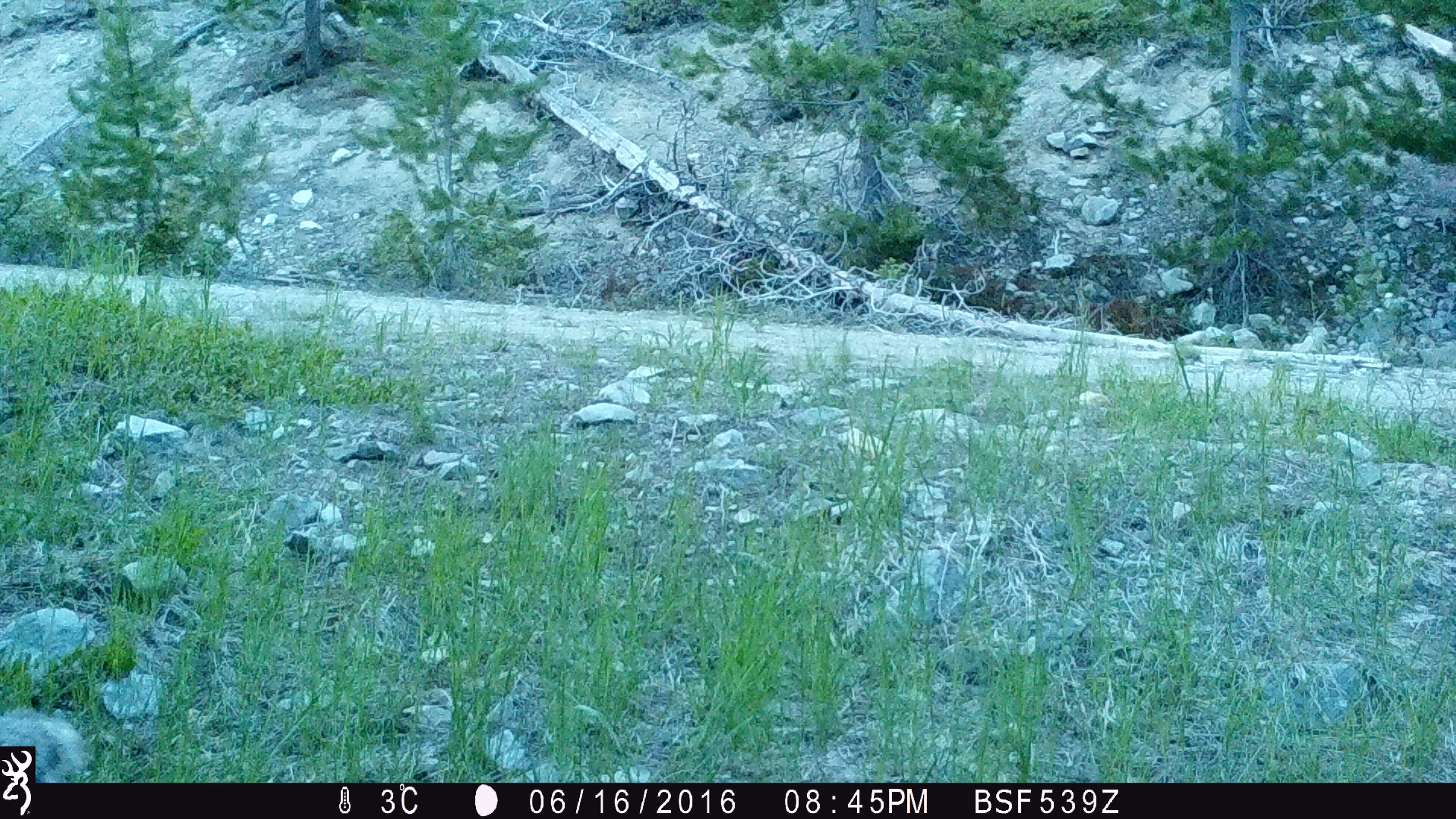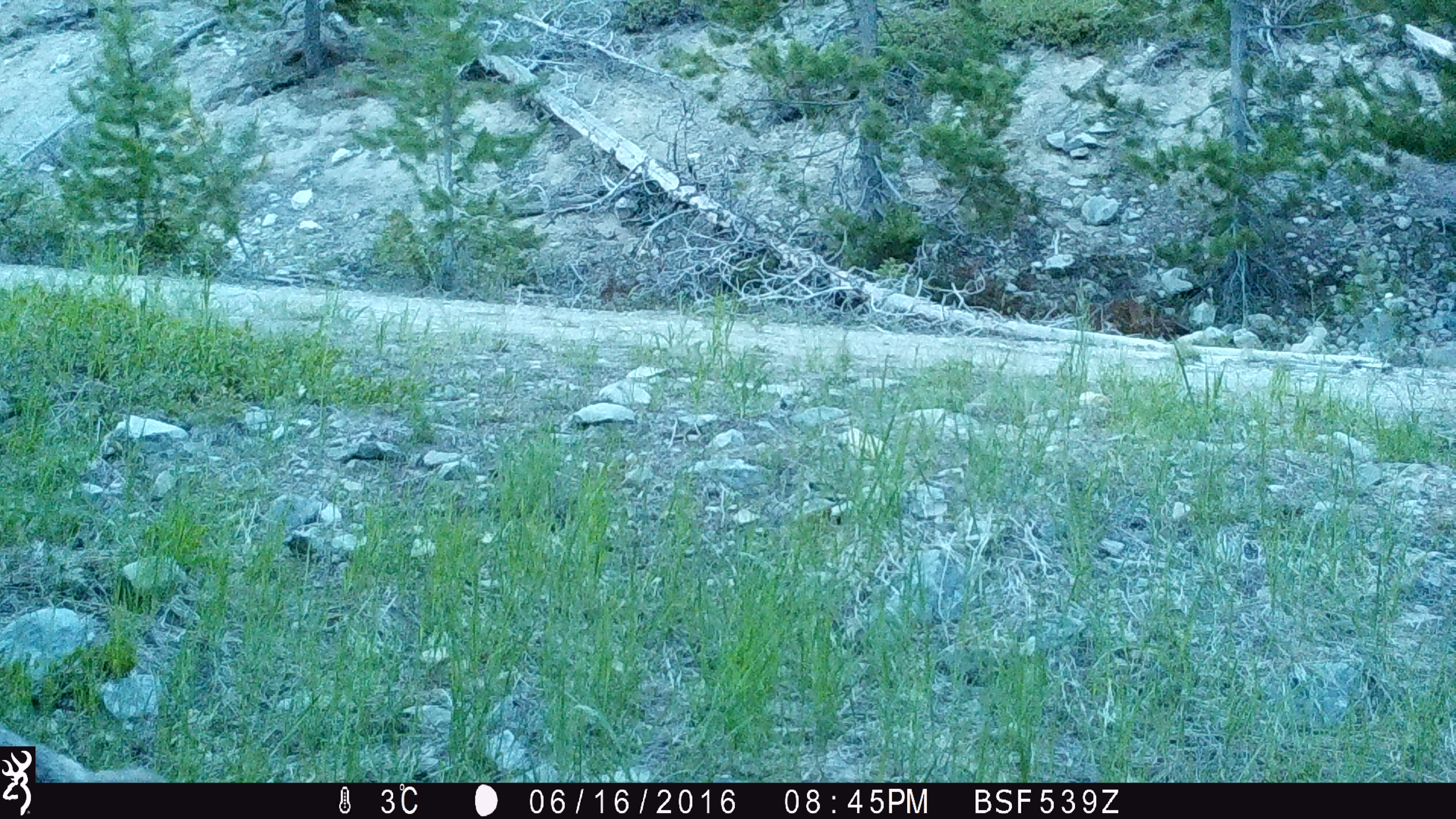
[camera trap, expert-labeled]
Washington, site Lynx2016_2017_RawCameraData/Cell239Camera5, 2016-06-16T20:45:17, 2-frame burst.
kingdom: Animalia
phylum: Chordata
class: Mammalia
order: Carnivora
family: Canidae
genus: Canis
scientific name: Canis latrans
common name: coyote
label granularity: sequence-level